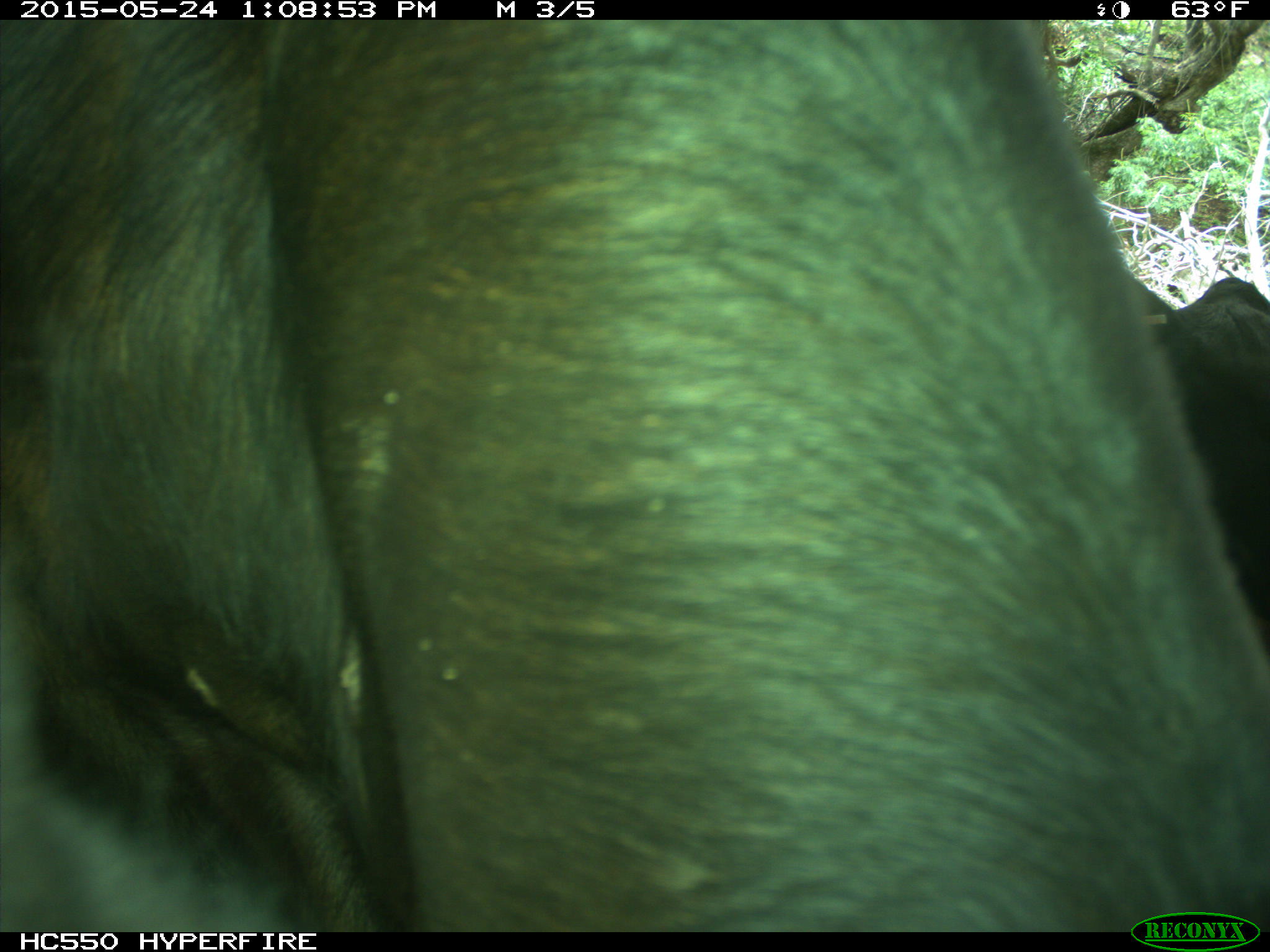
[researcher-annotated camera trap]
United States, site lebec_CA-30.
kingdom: Animalia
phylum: Chordata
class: Mammalia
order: Artiodactyla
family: Bovidae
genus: Bos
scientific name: Bos taurus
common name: domestic cow